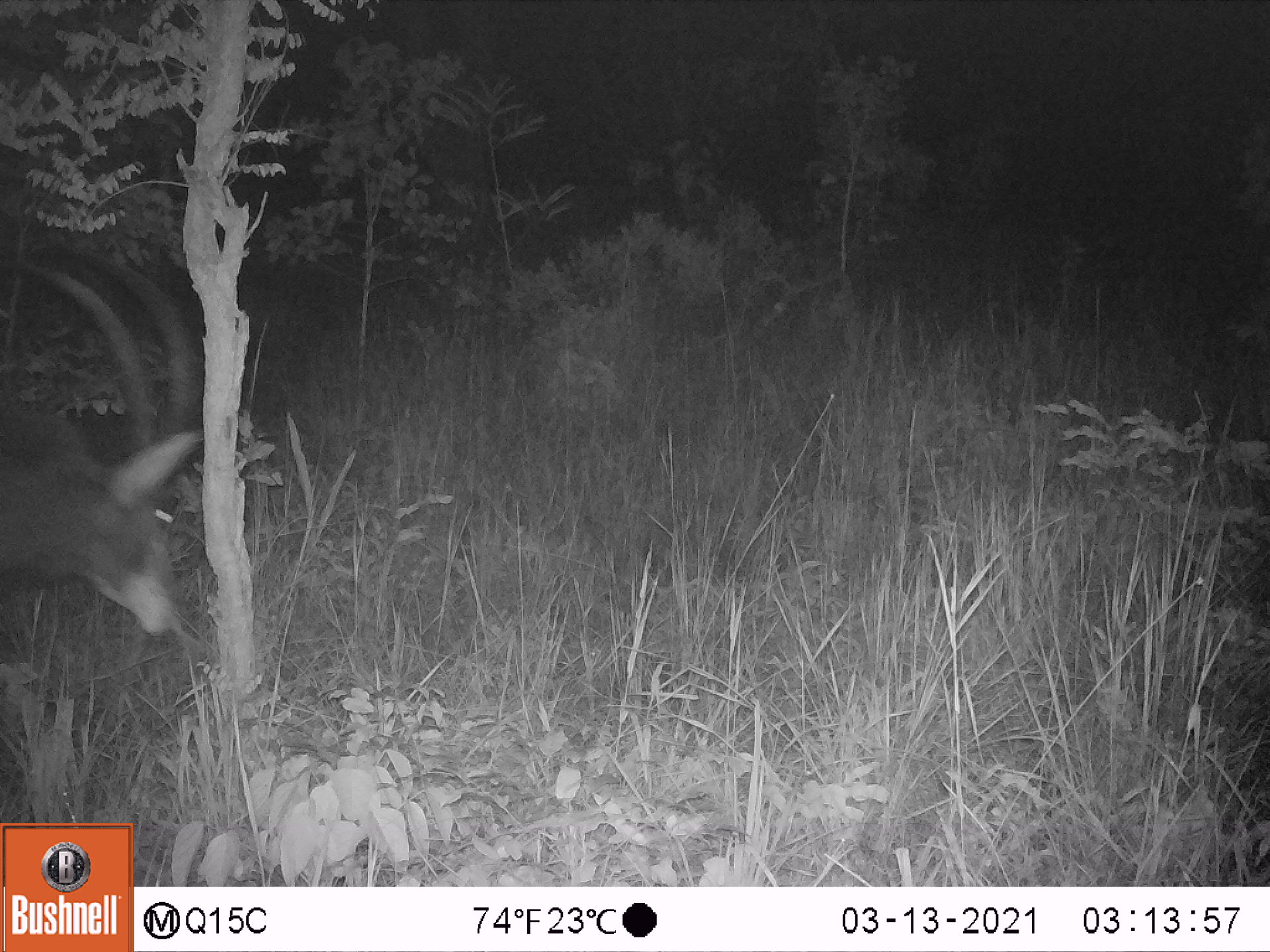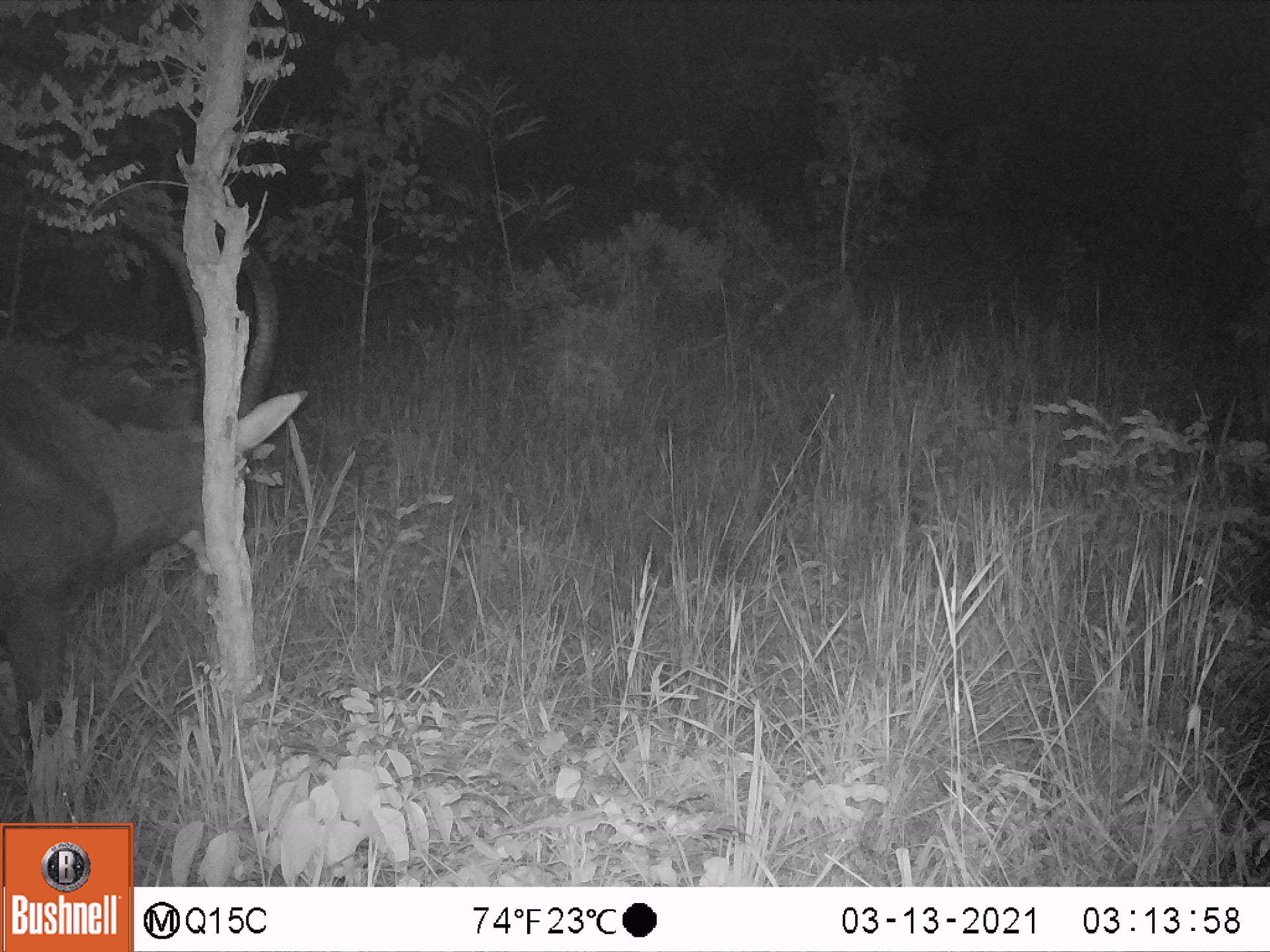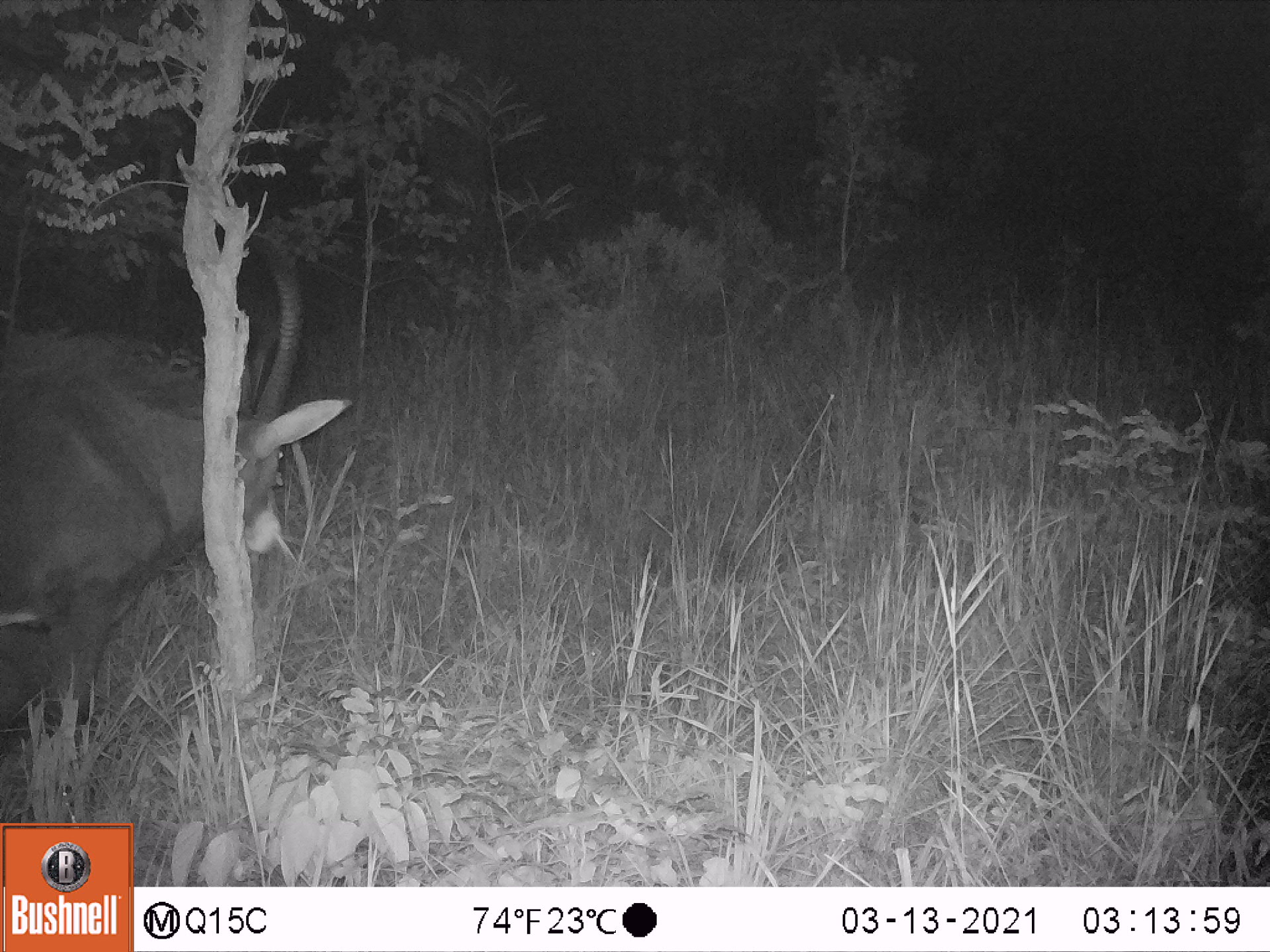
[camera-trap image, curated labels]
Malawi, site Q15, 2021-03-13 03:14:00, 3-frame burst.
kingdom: Animalia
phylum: Chordata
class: Mammalia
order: Artiodactyla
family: Bovidae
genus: Hippotragus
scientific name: Hippotragus niger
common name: sable antelope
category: sable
Sable (sable antelope) (Hippotragus niger), count 1.